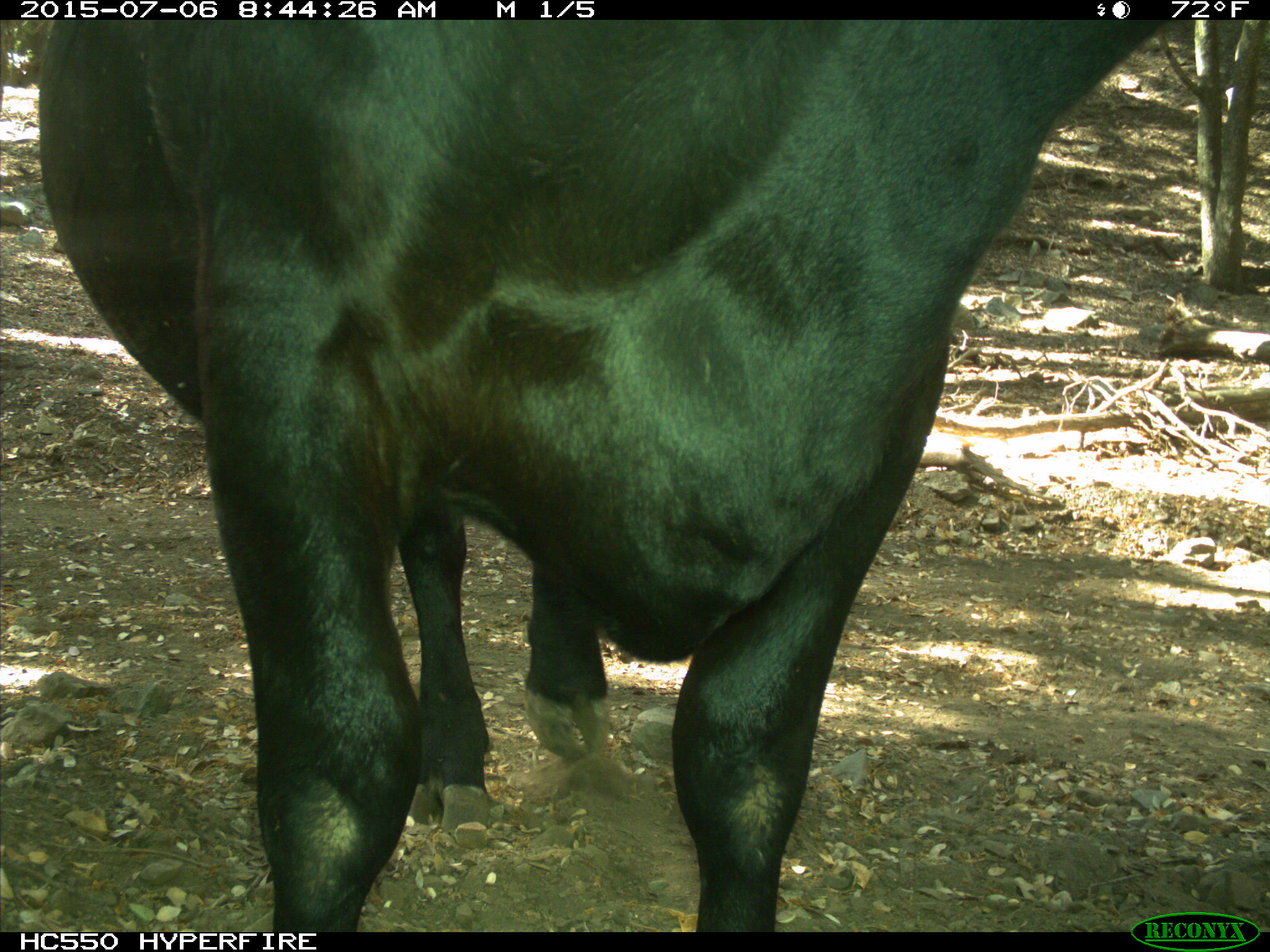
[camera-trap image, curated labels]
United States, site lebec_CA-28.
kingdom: Animalia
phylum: Chordata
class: Mammalia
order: Artiodactyla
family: Bovidae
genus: Bos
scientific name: Bos taurus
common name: domestic cow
Bos taurus (domestic cow).